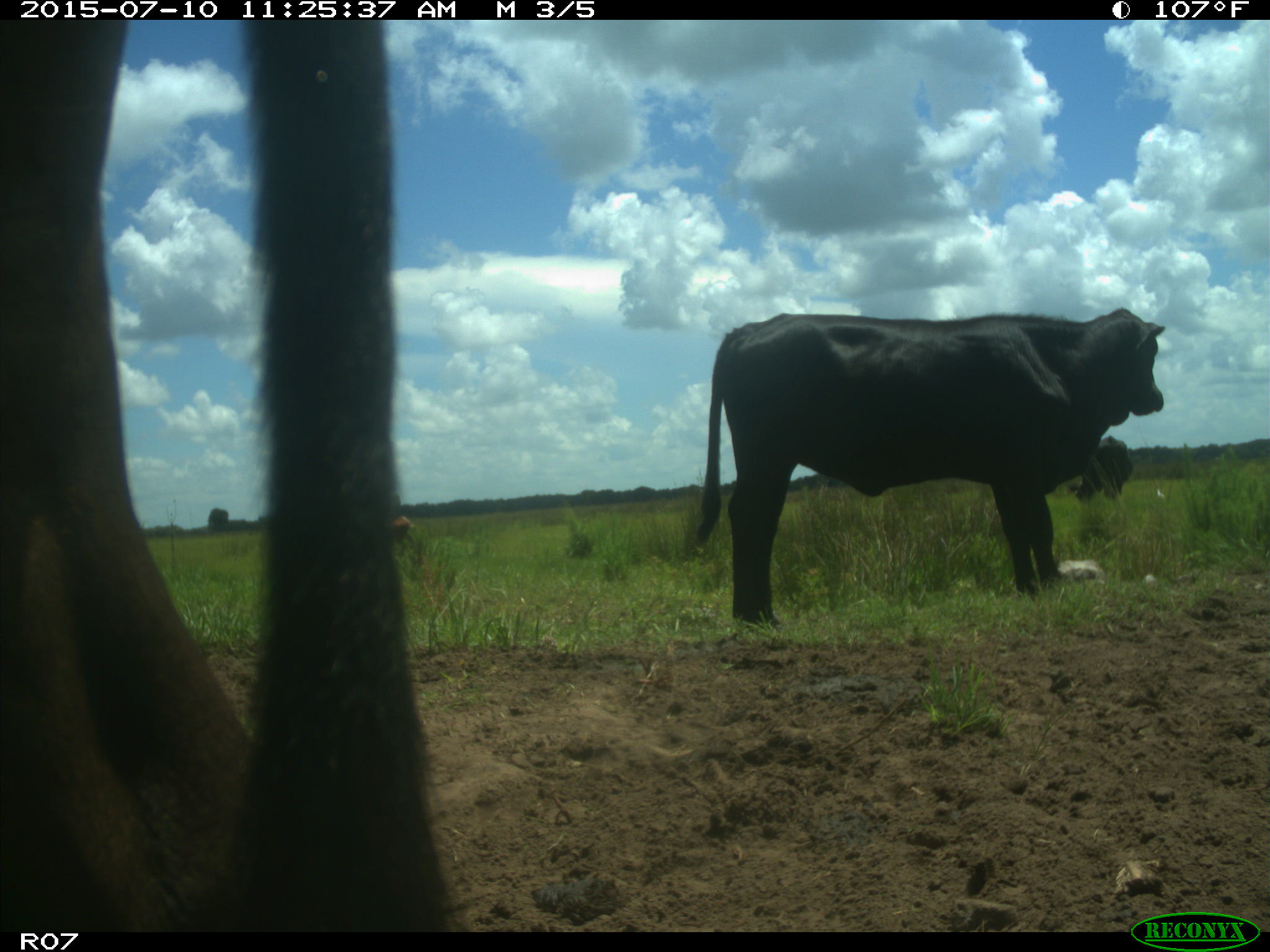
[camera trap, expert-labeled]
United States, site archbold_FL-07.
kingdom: Animalia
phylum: Chordata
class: Mammalia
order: Artiodactyla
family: Bovidae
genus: Bos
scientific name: Bos taurus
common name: domestic cow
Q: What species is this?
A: Bos taurus (domestic cow).